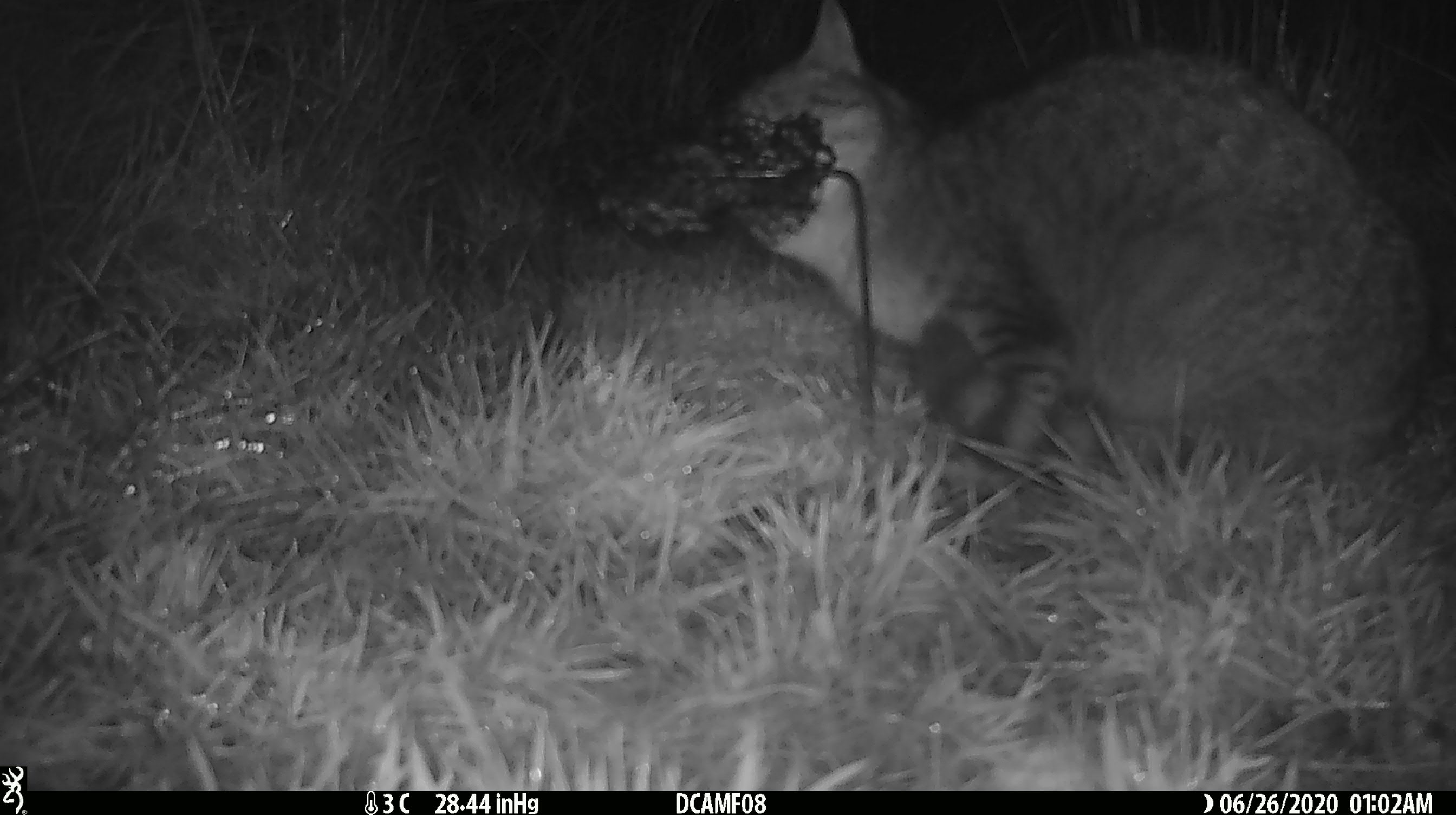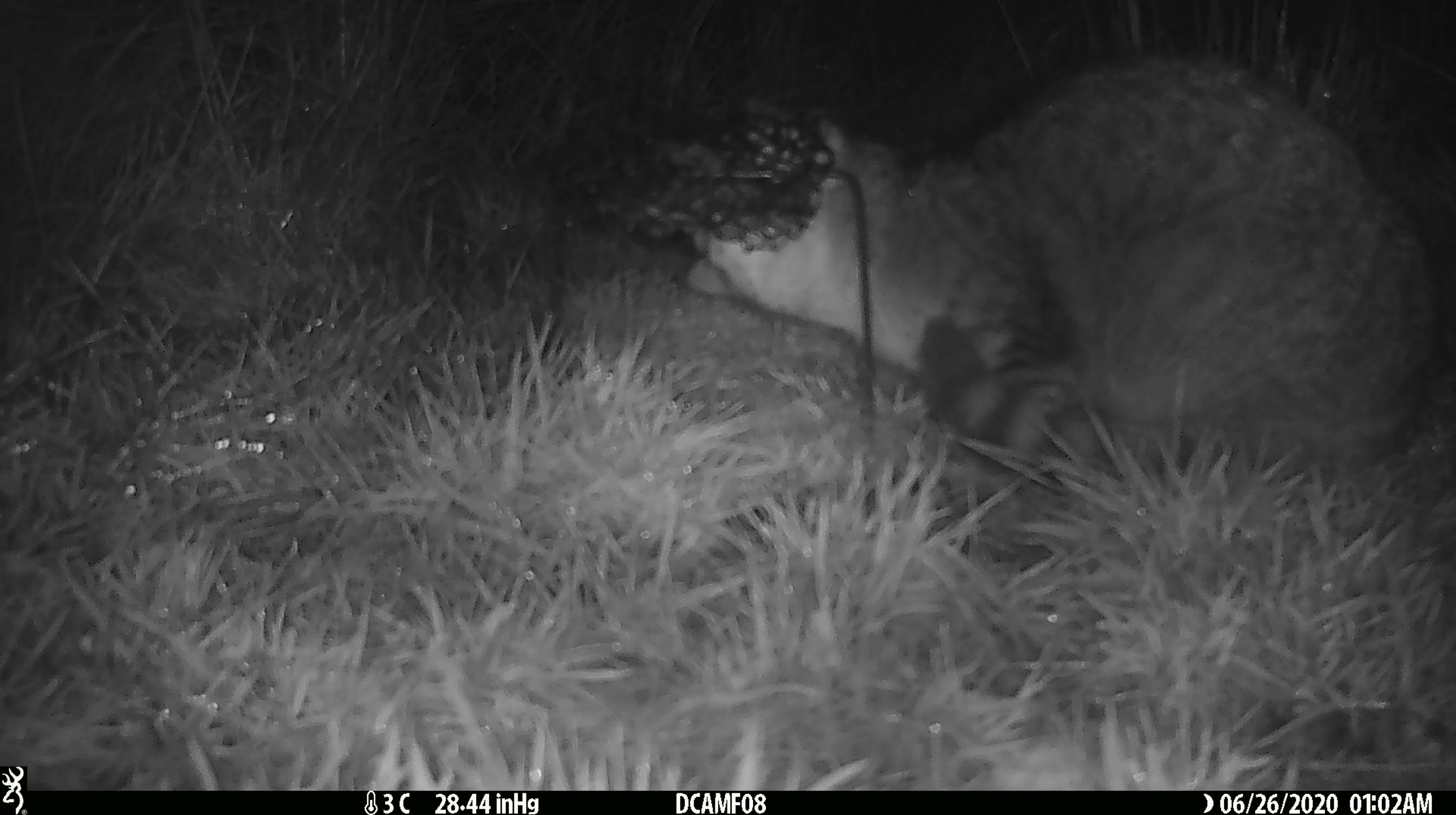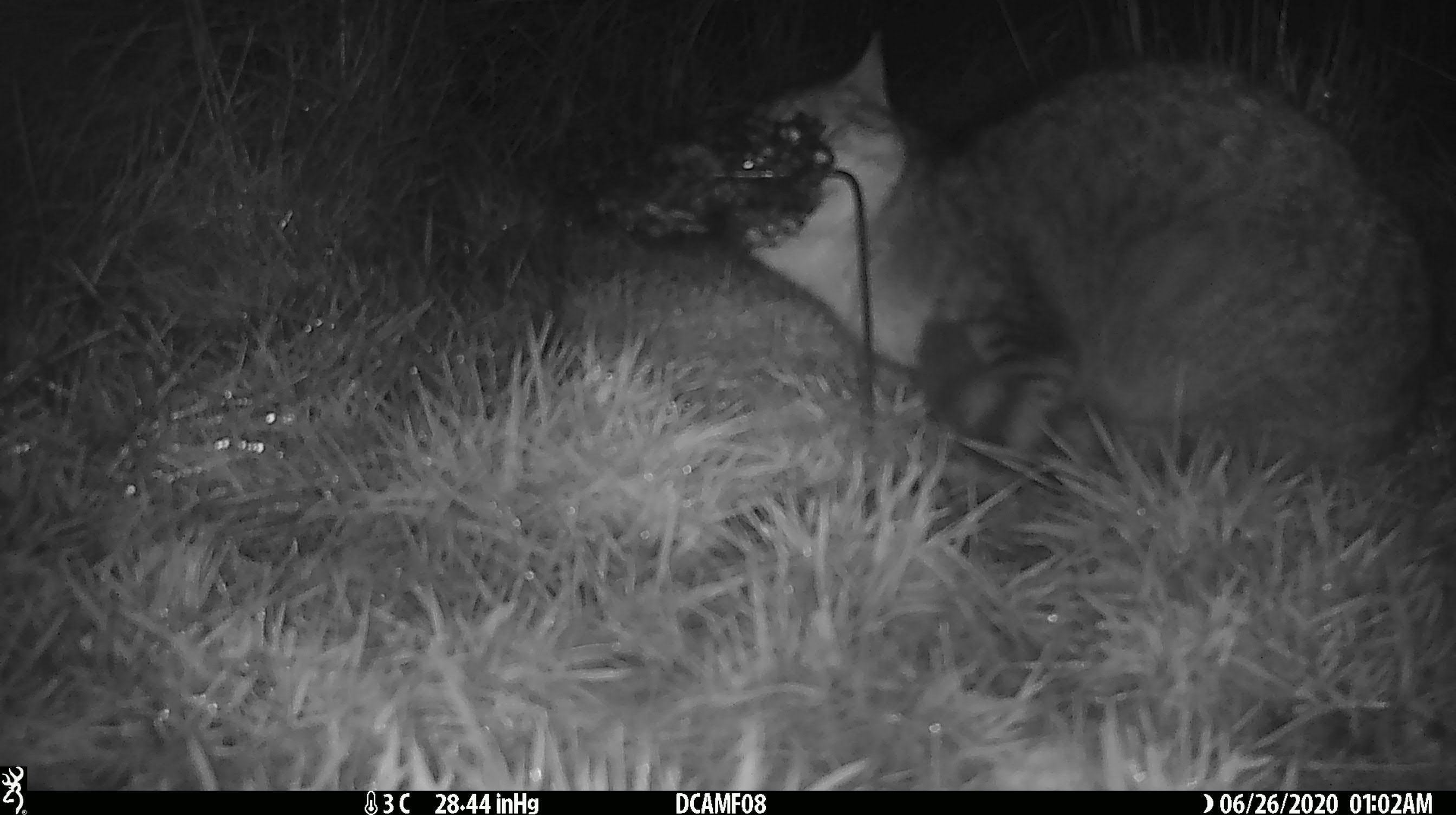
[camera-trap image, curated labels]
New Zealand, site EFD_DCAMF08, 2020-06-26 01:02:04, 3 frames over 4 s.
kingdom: Animalia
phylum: Chordata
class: Mammalia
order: Carnivora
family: Felidae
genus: Felis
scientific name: Felis catus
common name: domestic cat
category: cat